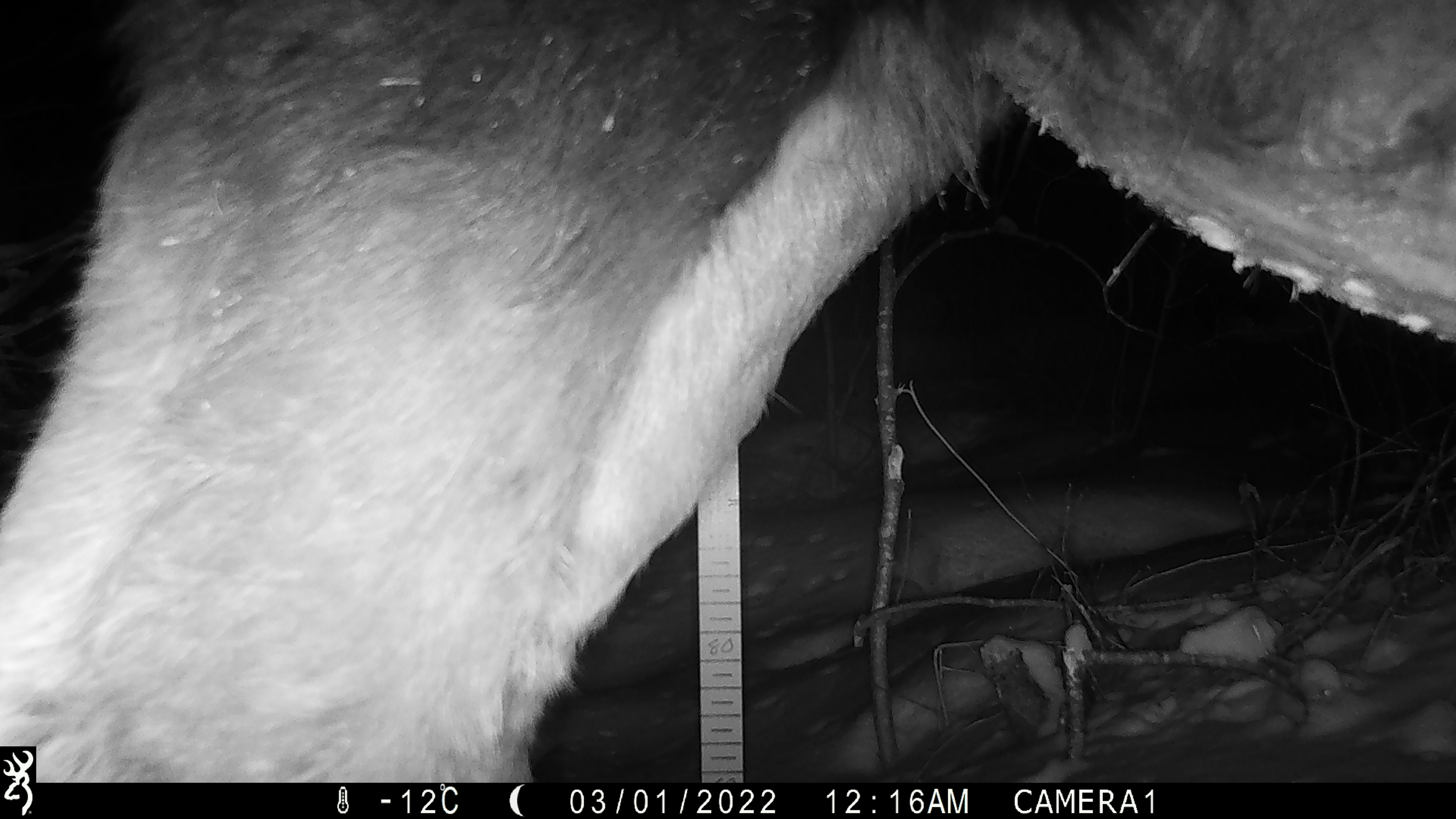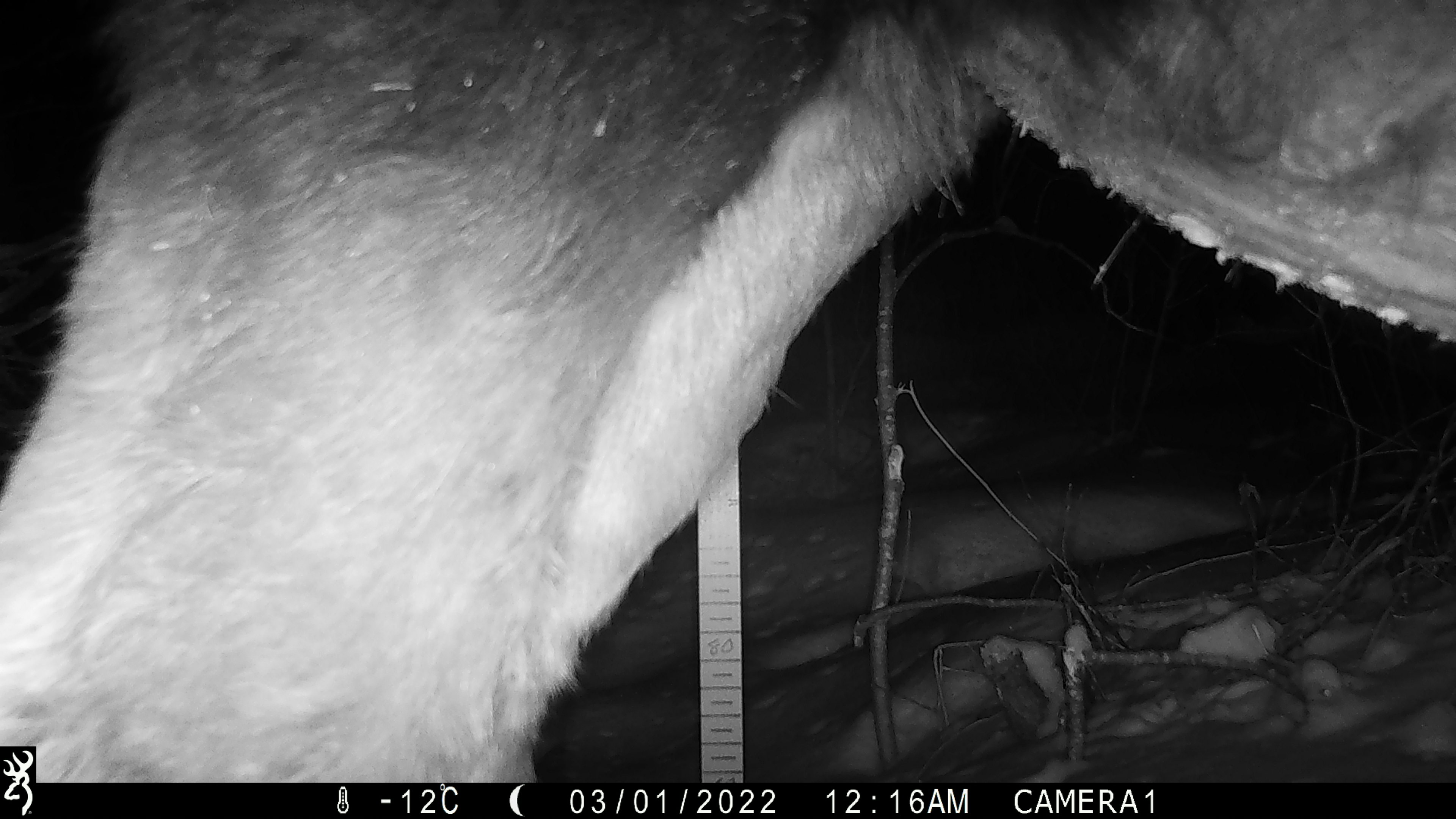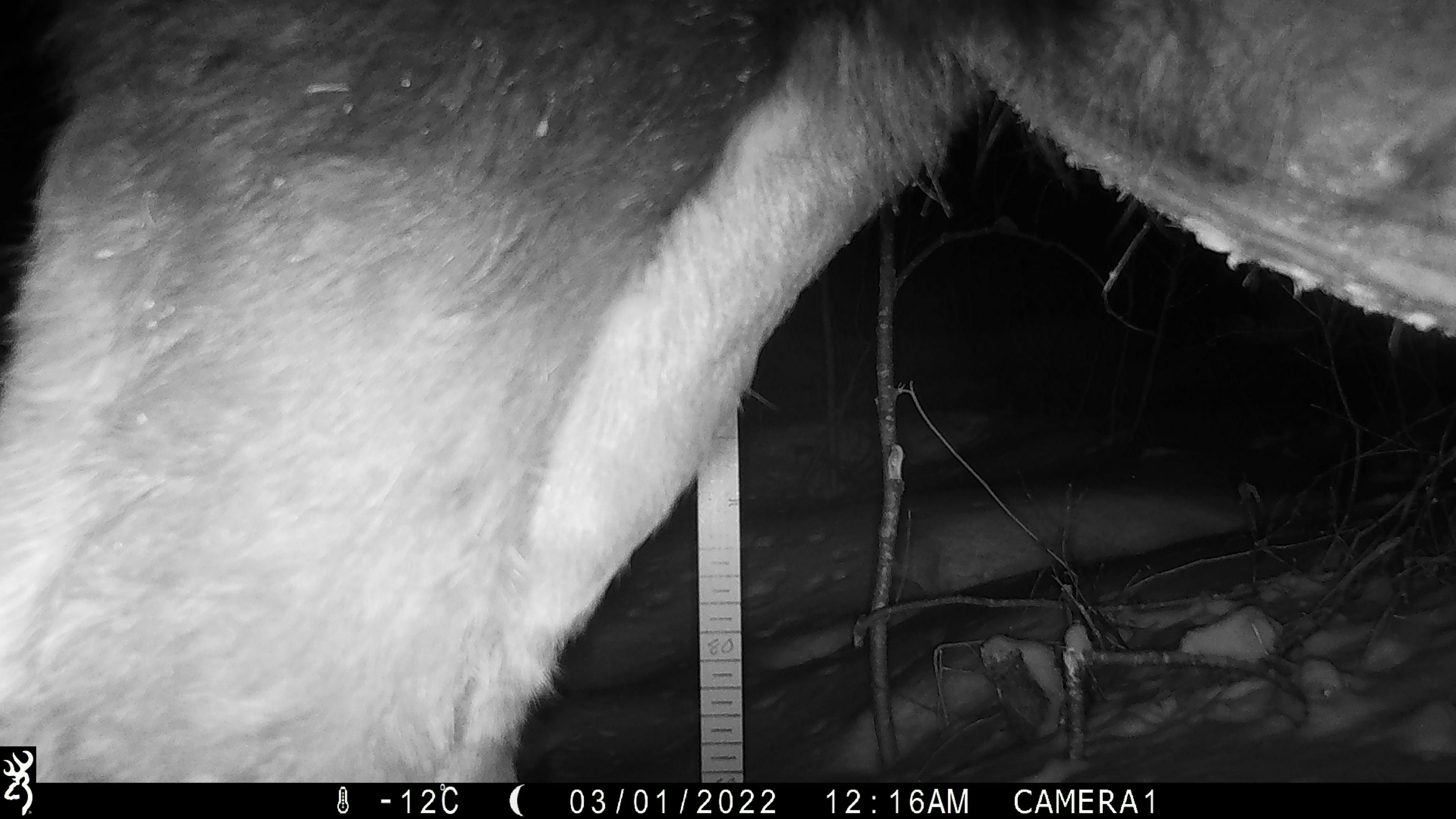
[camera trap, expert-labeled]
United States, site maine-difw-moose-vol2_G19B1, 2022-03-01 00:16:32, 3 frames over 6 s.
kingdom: Animalia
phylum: Chordata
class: Mammalia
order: Artiodactyla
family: Cervidae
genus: Alces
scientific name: Alces alces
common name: moose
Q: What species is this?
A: Moose (Alces alces).